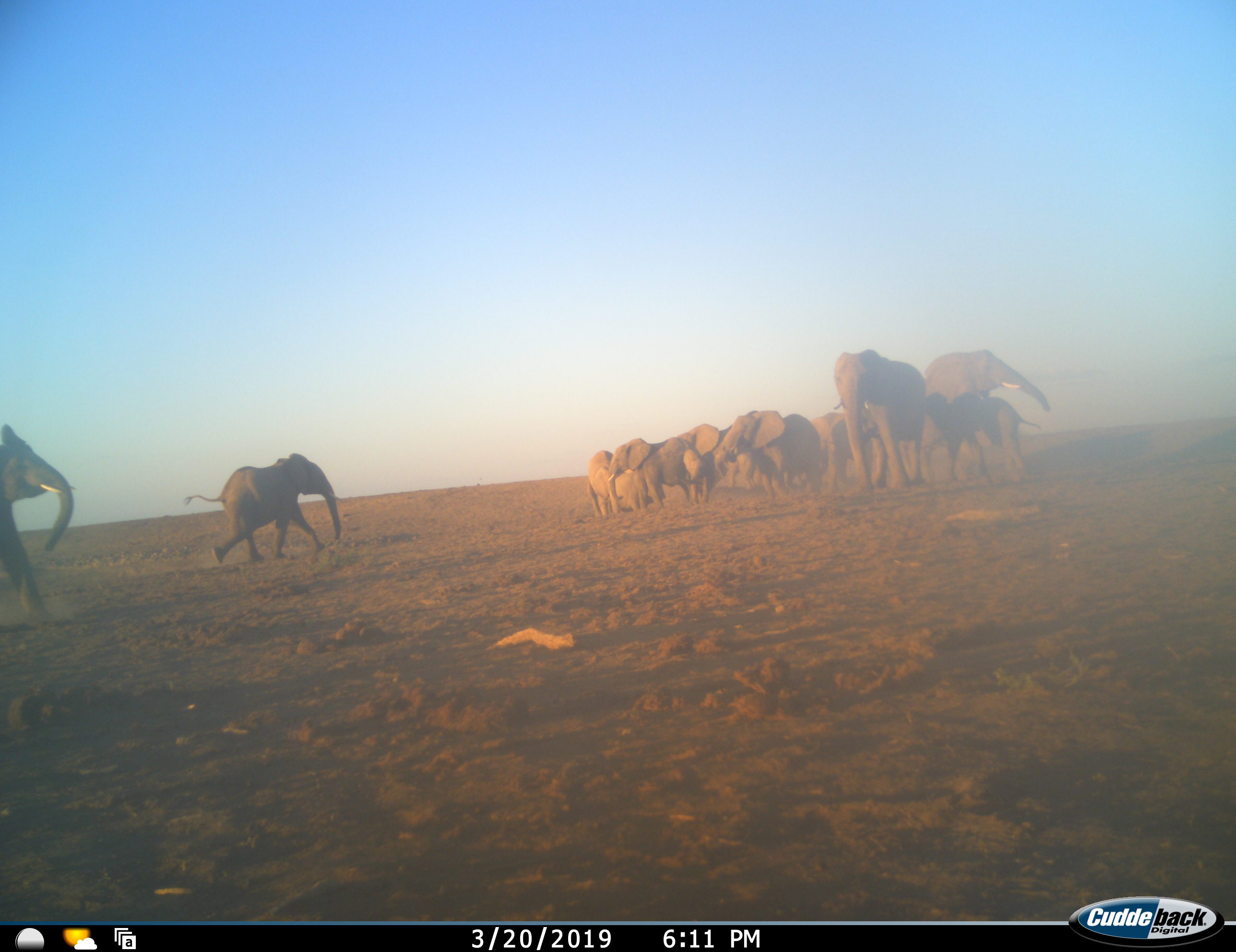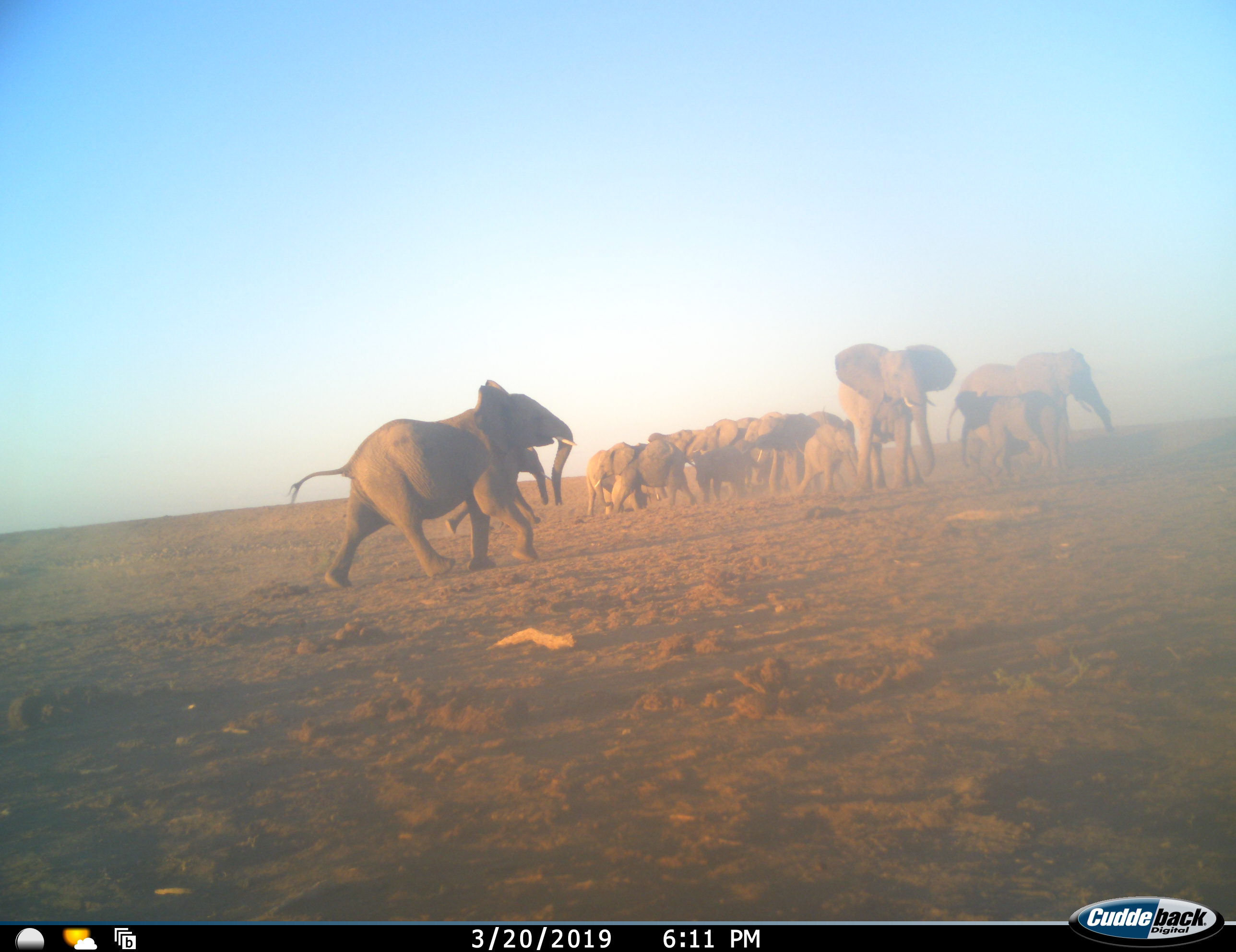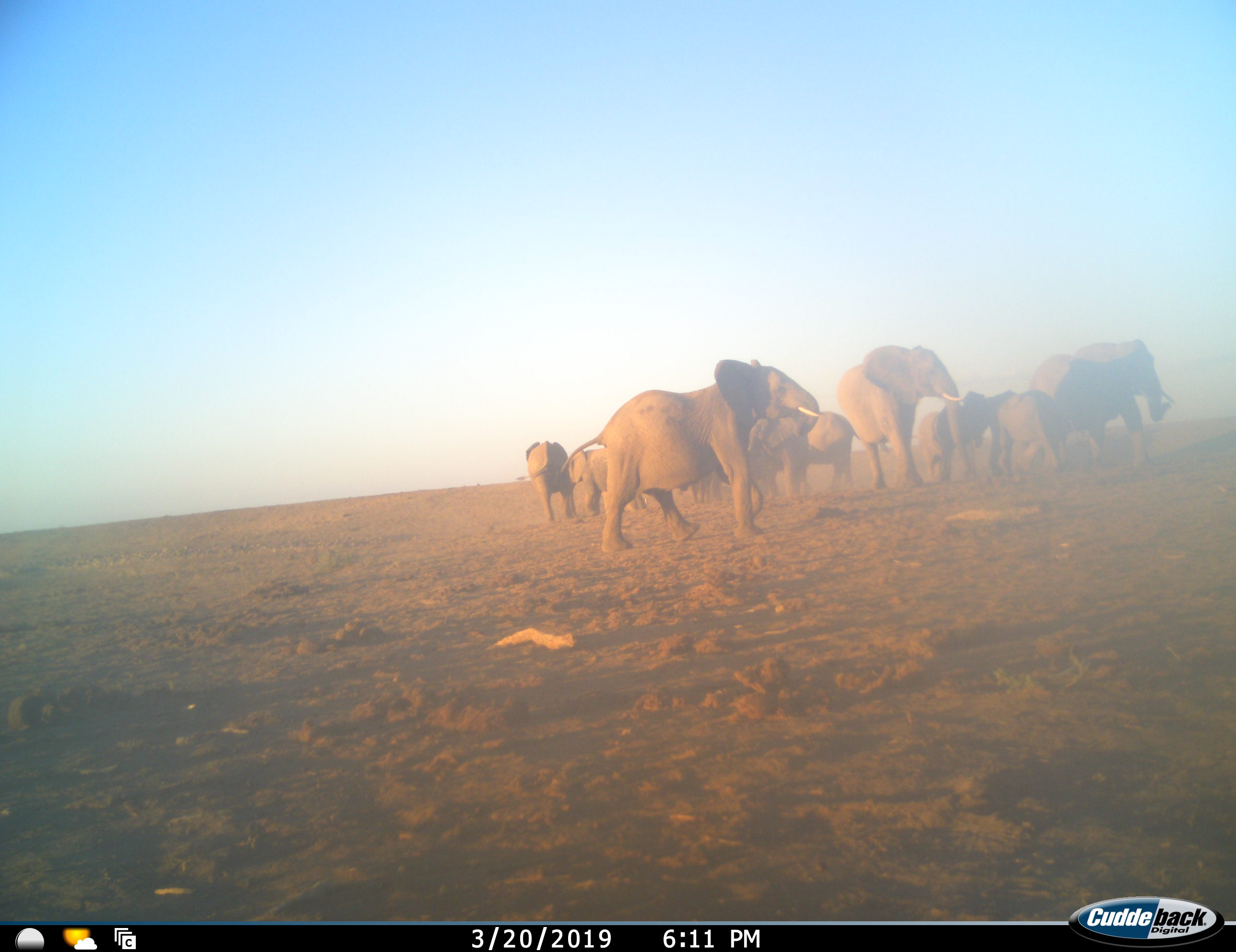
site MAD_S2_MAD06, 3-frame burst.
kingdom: Animalia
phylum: Chordata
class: Mammalia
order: Proboscidea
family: Elephantidae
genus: Loxodonta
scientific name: Loxodonta africana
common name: african bush elephant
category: elephant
Elephant (african bush elephant) (Loxodonta africana), count 11-50. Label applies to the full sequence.